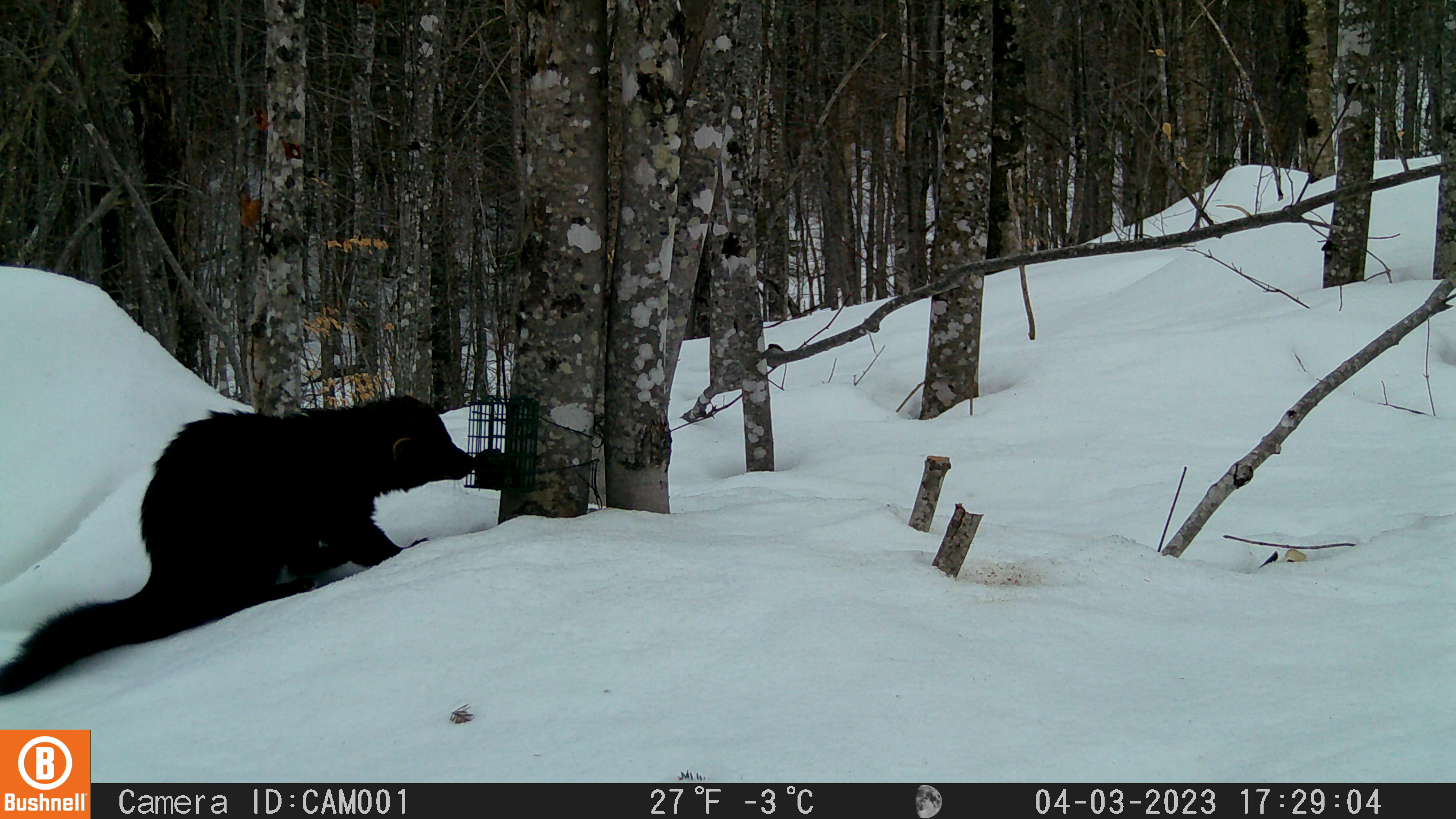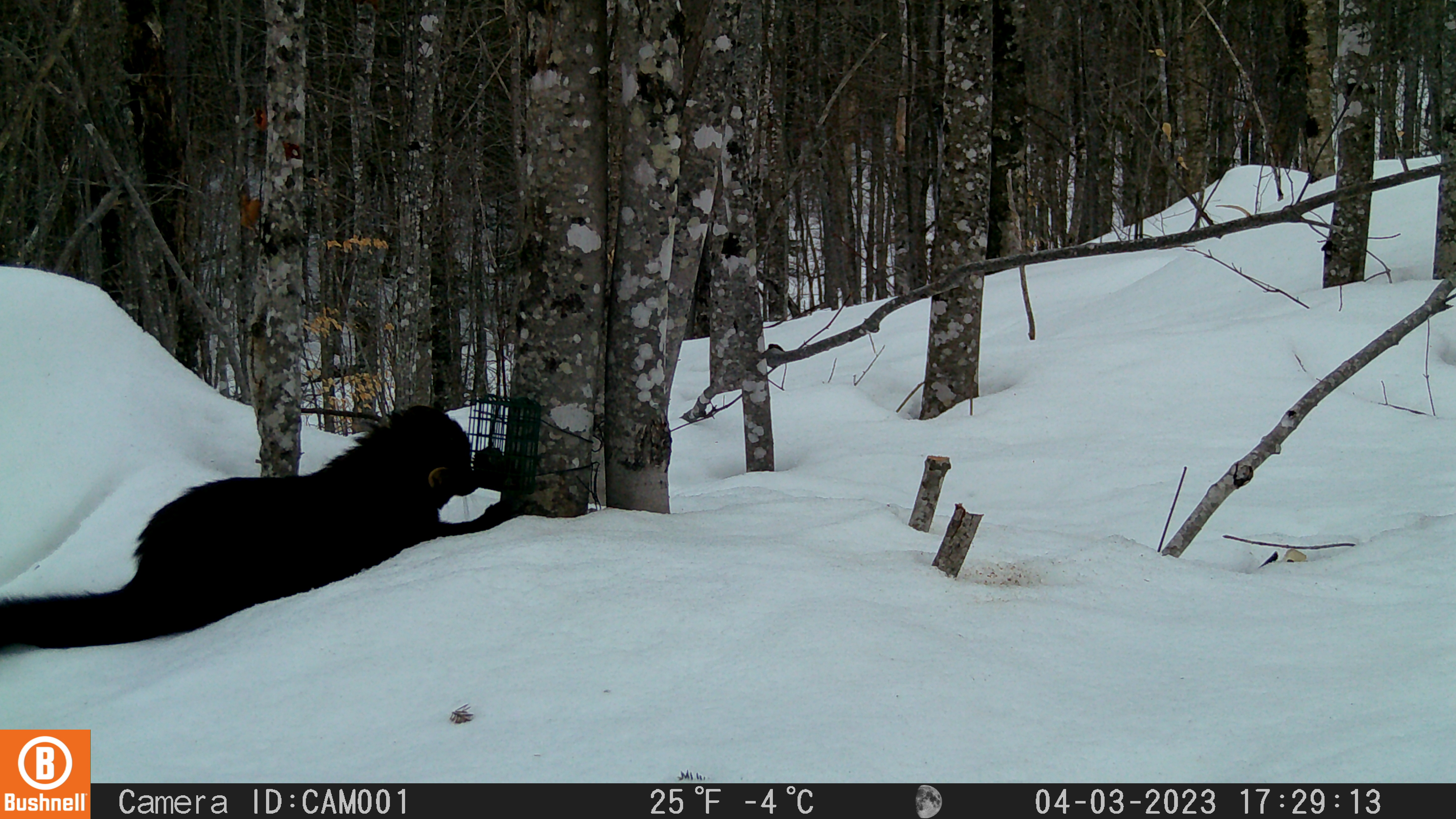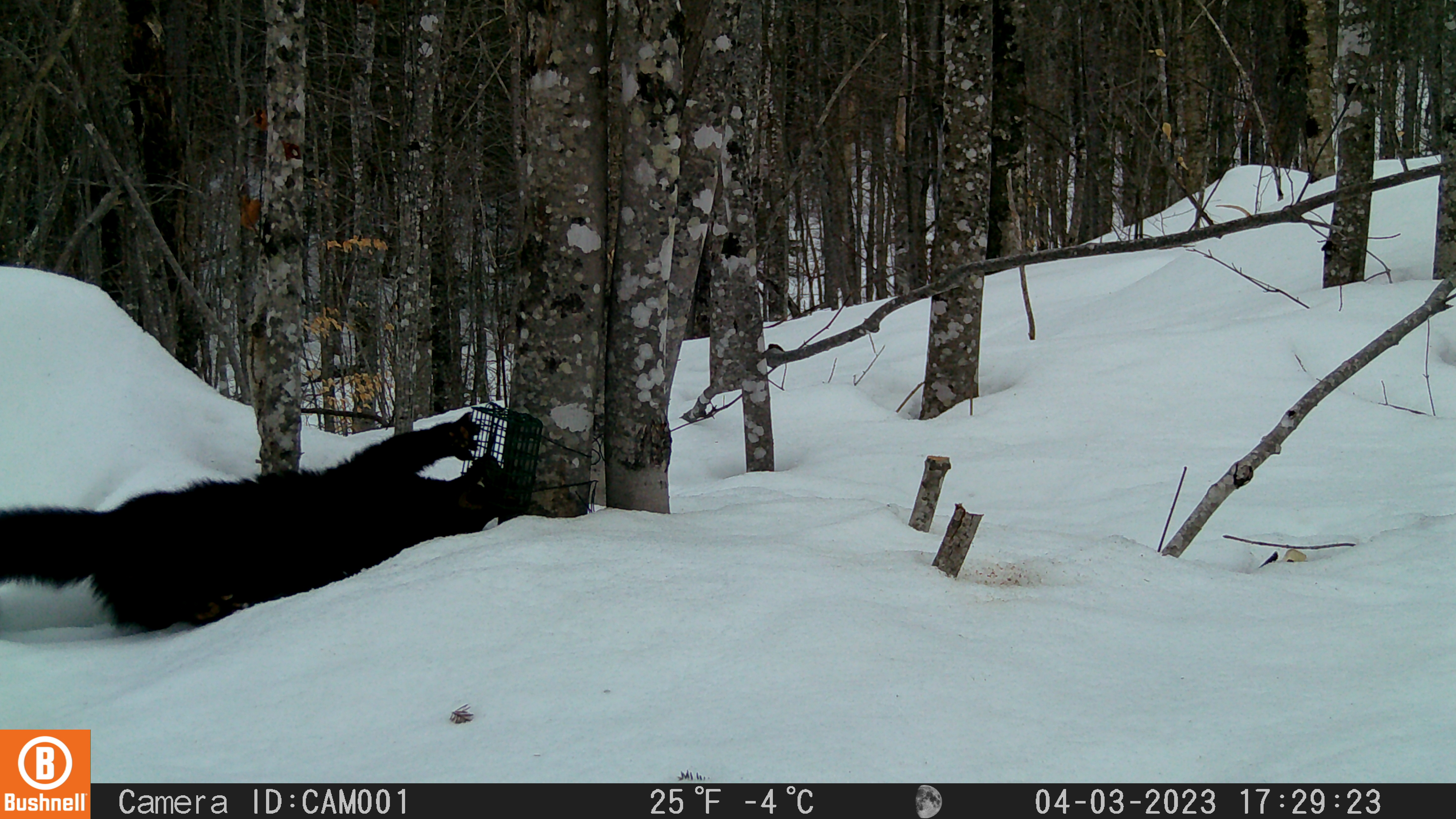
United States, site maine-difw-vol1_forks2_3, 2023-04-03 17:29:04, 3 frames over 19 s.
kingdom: Animalia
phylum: Chordata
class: Mammalia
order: Carnivora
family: Mustelidae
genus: Pekania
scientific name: Pekania pennanti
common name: fisher